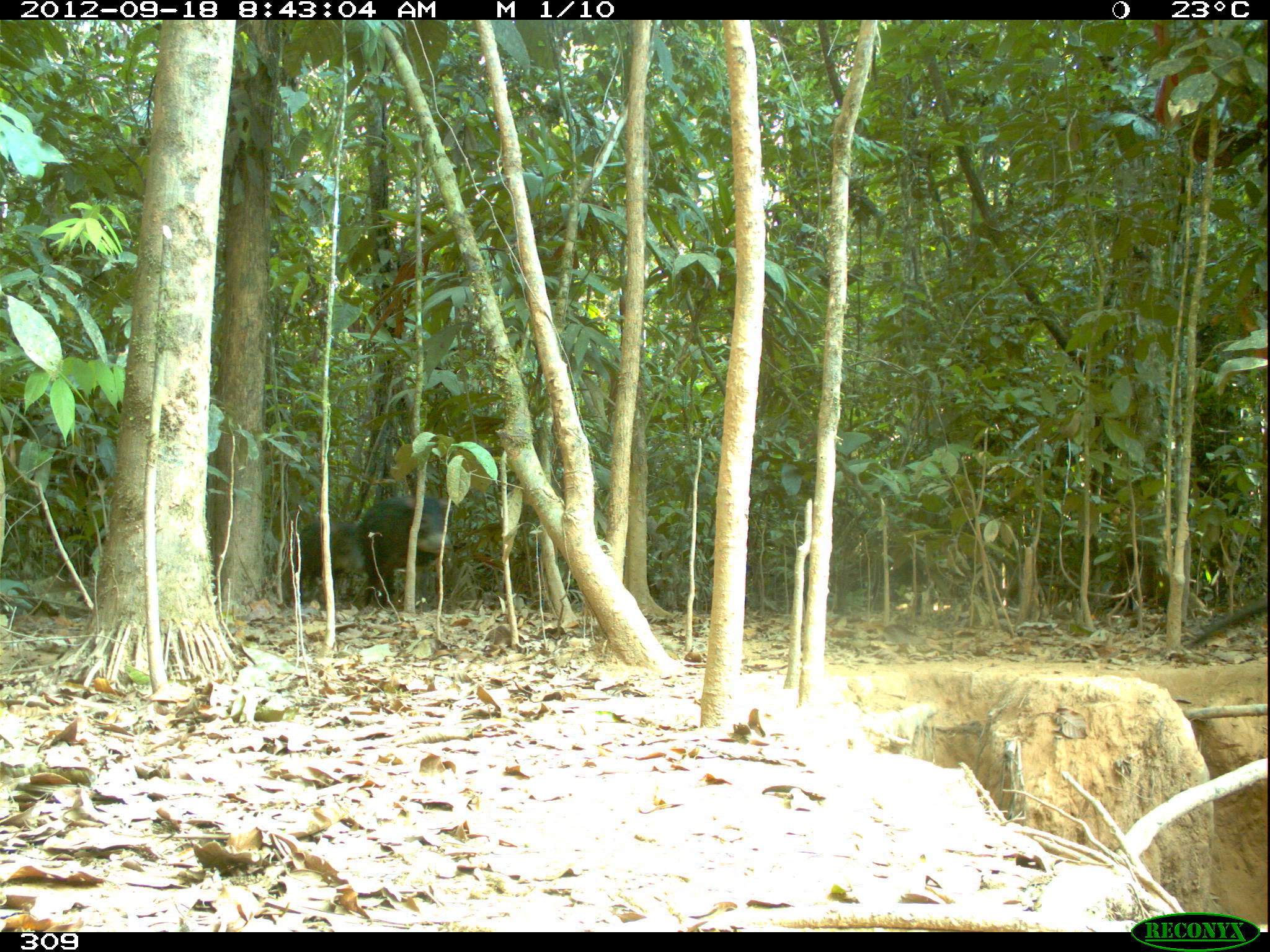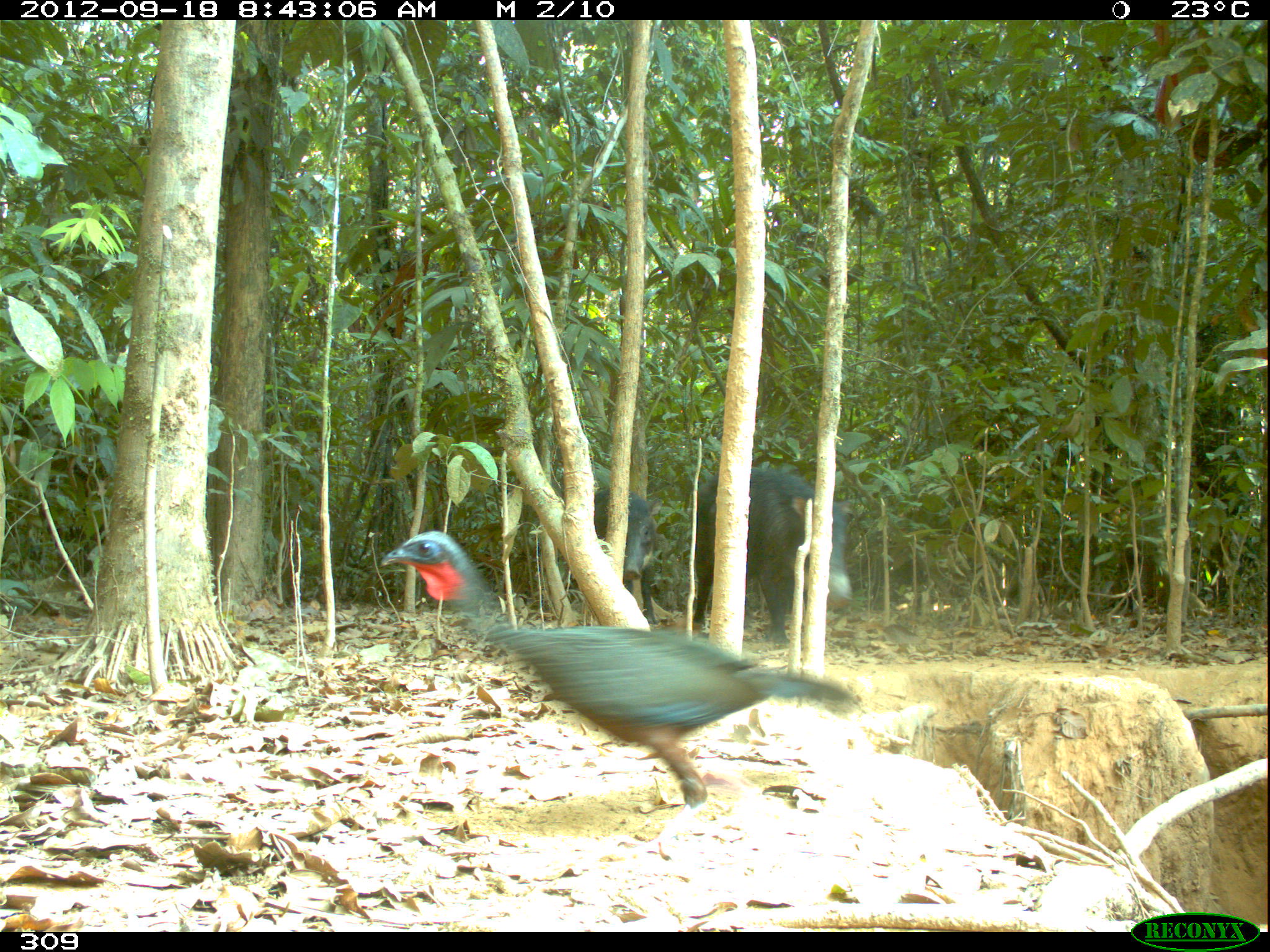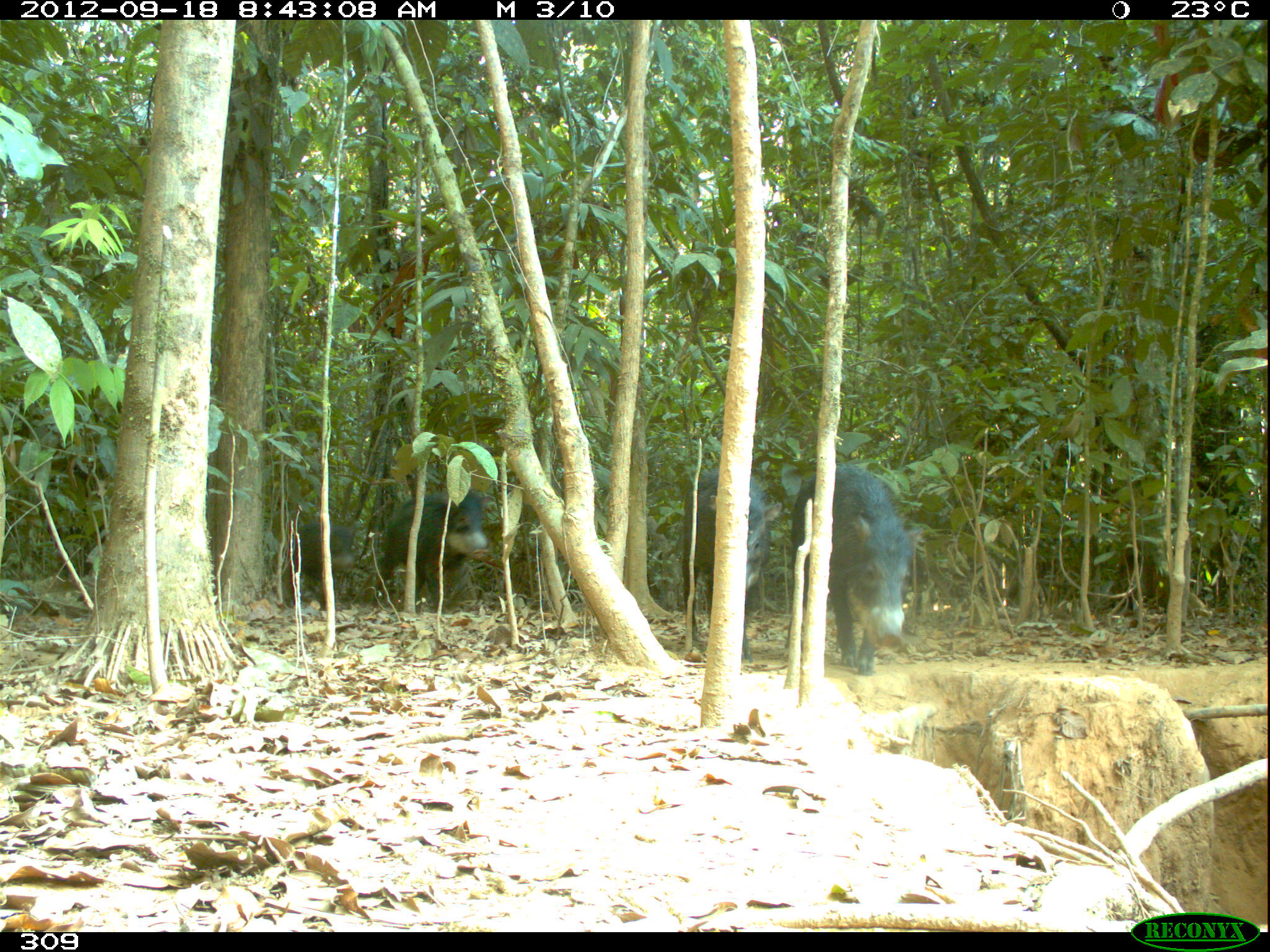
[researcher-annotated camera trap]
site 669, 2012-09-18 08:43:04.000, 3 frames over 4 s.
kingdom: Animalia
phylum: Chordata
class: Aves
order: Galliformes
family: Cracidae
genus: Penelope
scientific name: Penelope jacquacu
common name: spix's guan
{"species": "Penelope jacquacu (spix's guan)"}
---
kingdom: Animalia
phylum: Chordata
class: Mammalia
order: Artiodactyla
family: Tayassuidae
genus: Tayassu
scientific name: Tayassu pecari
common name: white-lipped peccary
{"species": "Tayassu pecari (white-lipped peccary)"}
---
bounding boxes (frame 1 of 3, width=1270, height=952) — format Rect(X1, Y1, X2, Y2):
penelope jacquacu: Rect(348, 496, 451, 609); Rect(280, 519, 367, 611)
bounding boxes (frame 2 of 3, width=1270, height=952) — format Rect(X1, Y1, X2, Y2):
penelope jacquacu: Rect(377, 529, 864, 849); Rect(692, 466, 852, 642); Rect(559, 487, 661, 624)